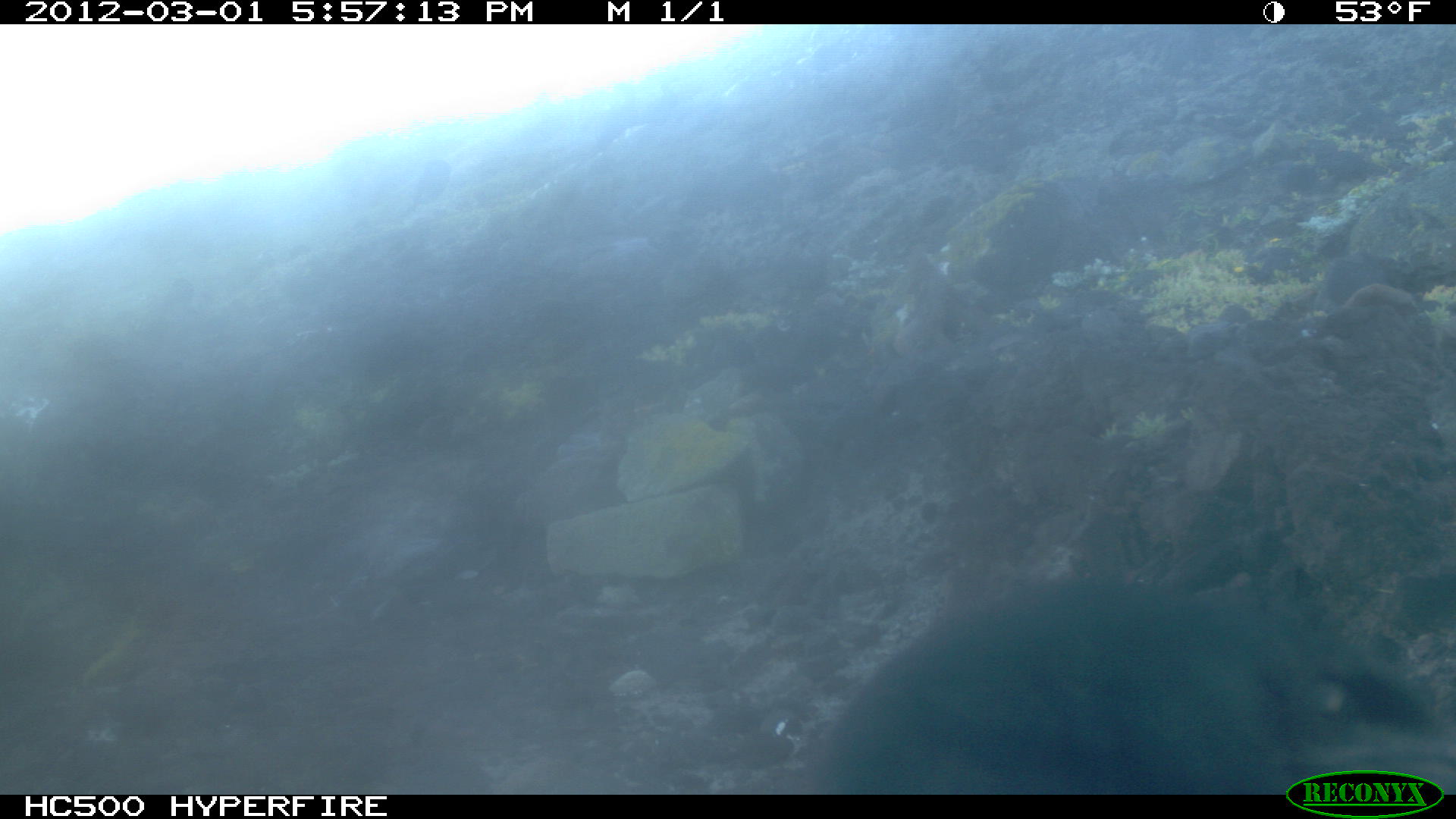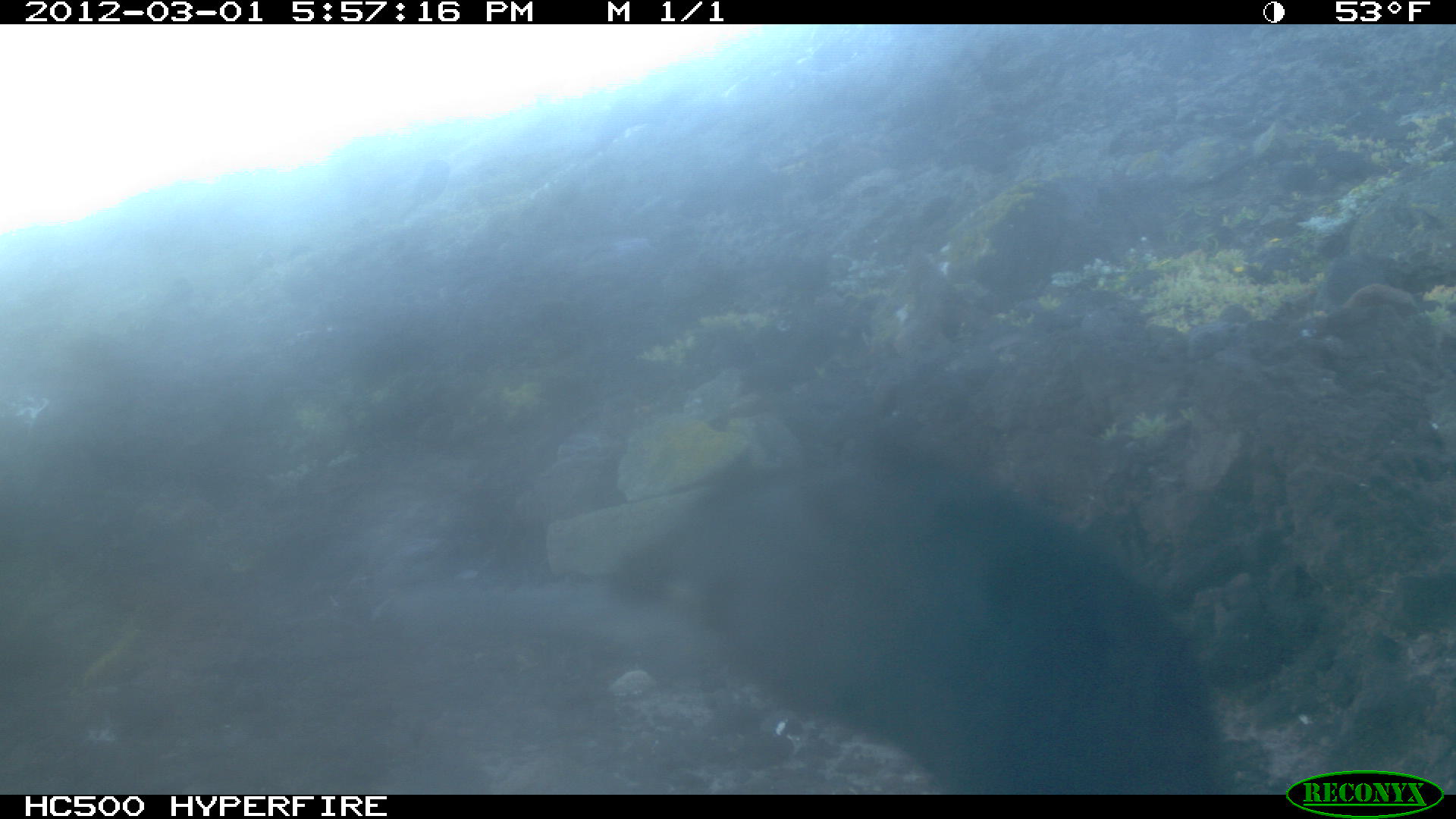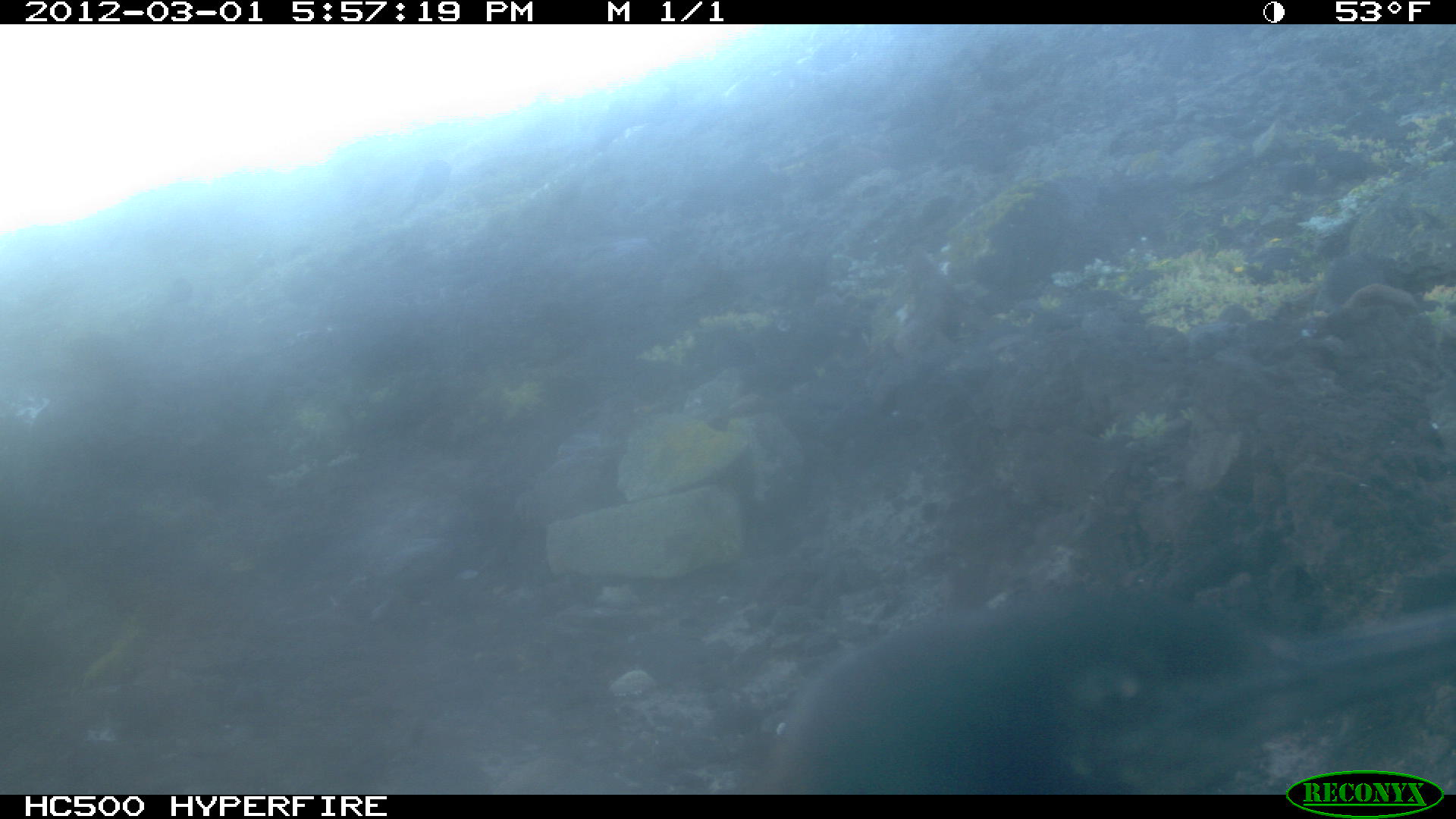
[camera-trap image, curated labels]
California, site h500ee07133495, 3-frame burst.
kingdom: Animalia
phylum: Chordata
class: Aves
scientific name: Aves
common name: bird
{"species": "bird (Aves)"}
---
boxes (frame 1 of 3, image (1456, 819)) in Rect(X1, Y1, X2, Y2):
bird: Rect(821, 577, 1455, 792)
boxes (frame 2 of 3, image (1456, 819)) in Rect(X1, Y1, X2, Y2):
bird: Rect(338, 397, 1234, 792)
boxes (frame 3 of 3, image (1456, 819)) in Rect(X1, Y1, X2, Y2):
bird: Rect(770, 594, 1455, 794)